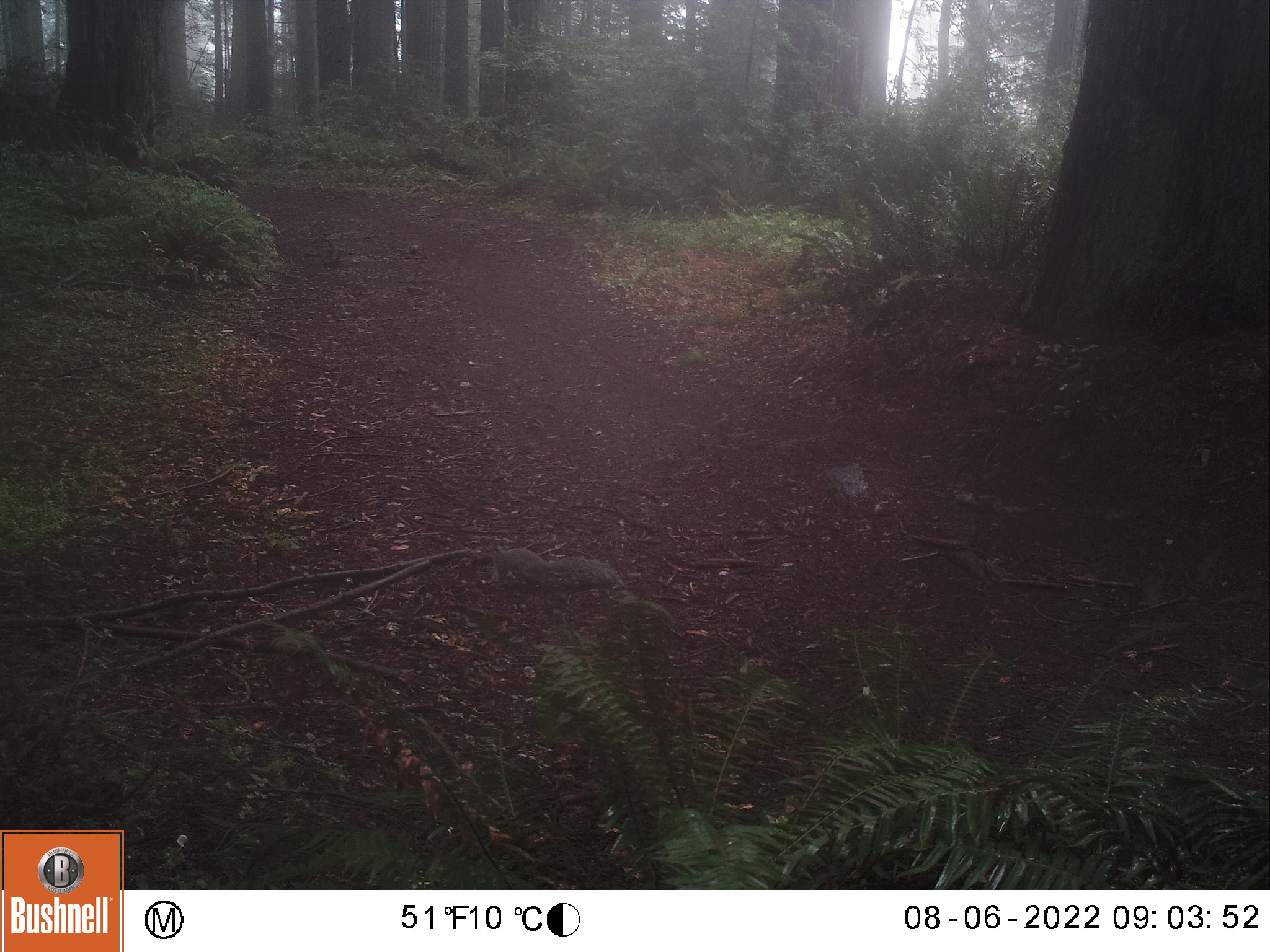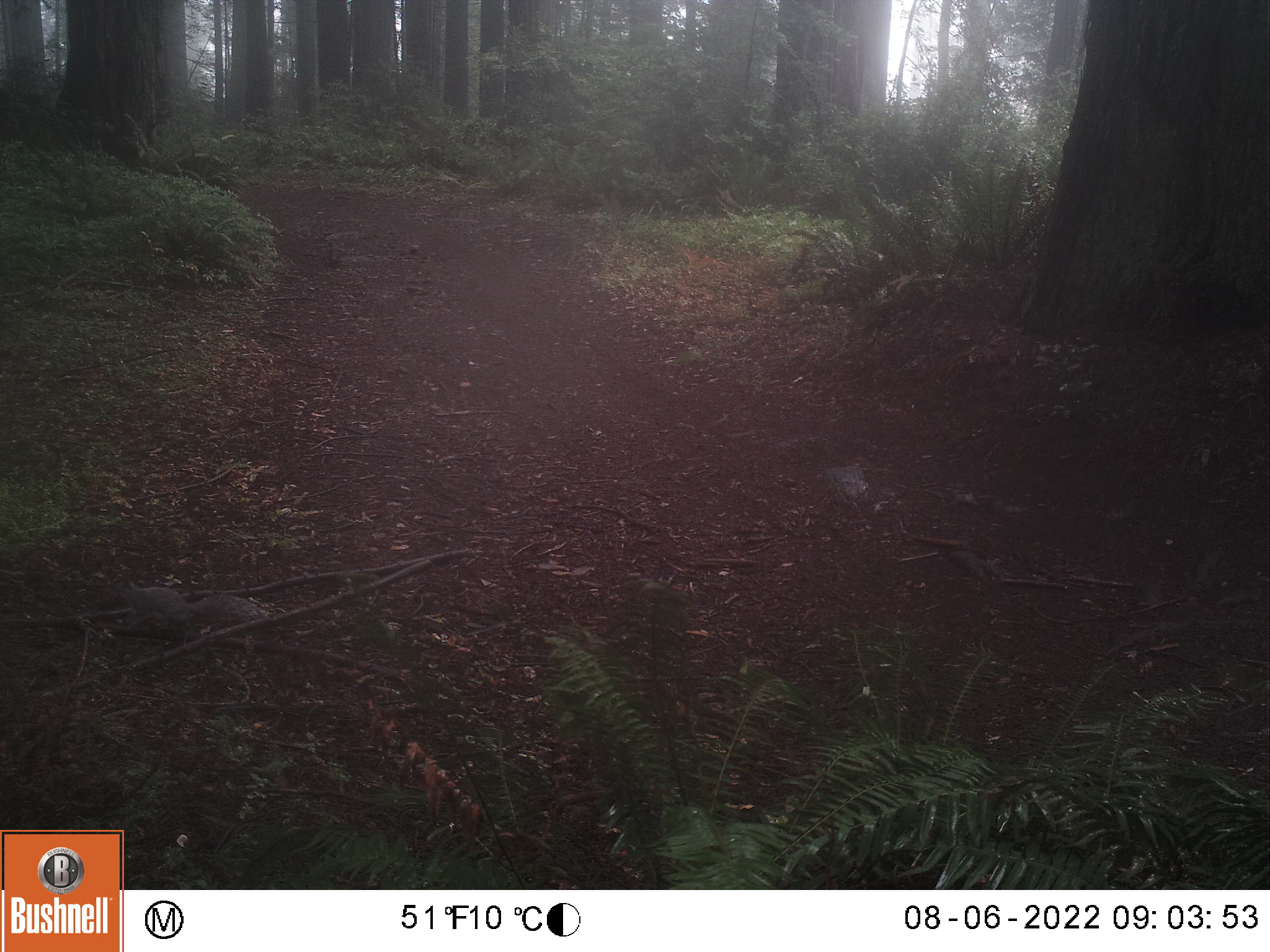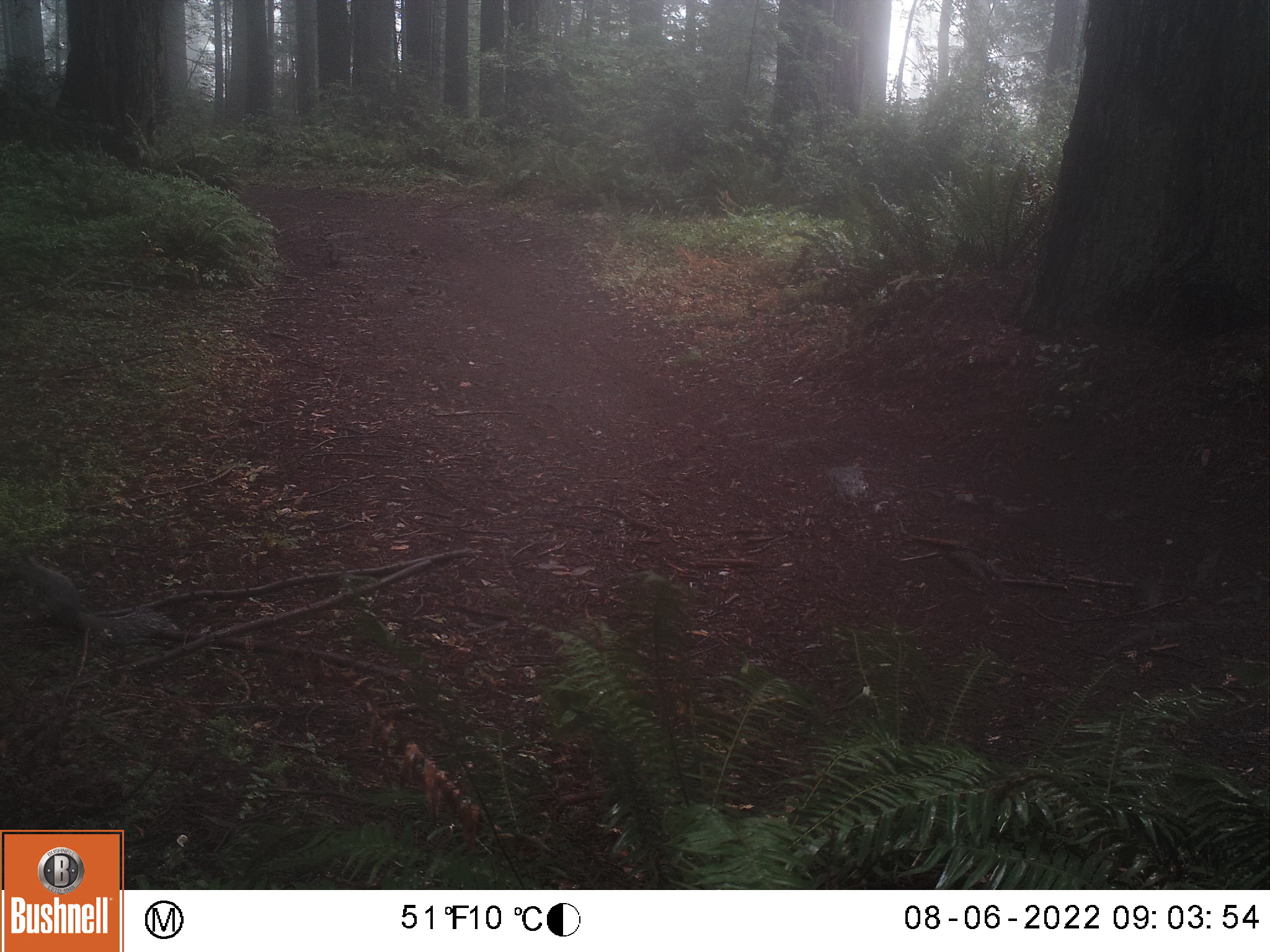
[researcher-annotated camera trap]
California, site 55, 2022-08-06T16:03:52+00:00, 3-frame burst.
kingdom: Animalia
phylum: Chordata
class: Mammalia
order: Rodentia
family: Sciuridae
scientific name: Sciuridae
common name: squirrel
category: unknown squirrel